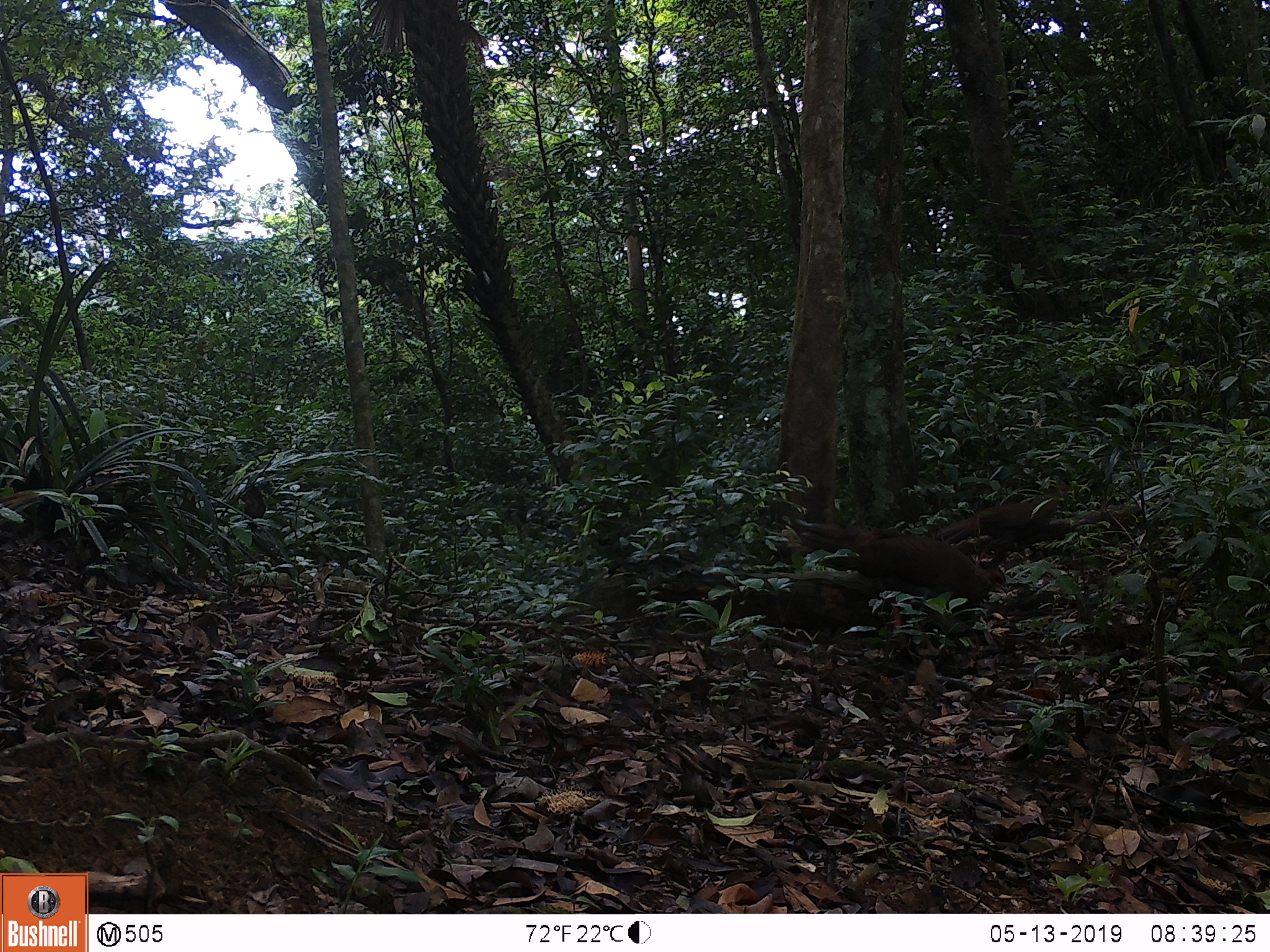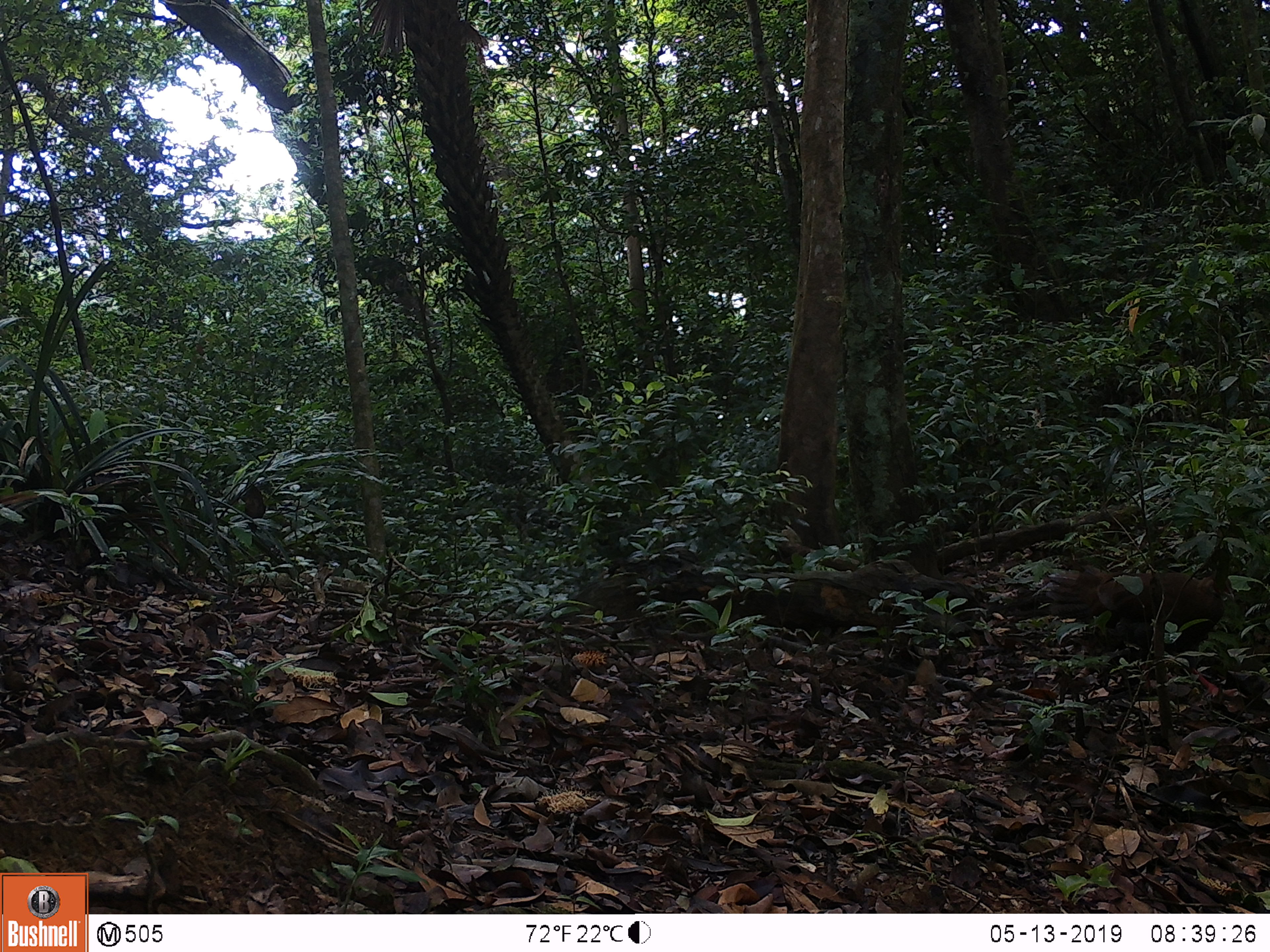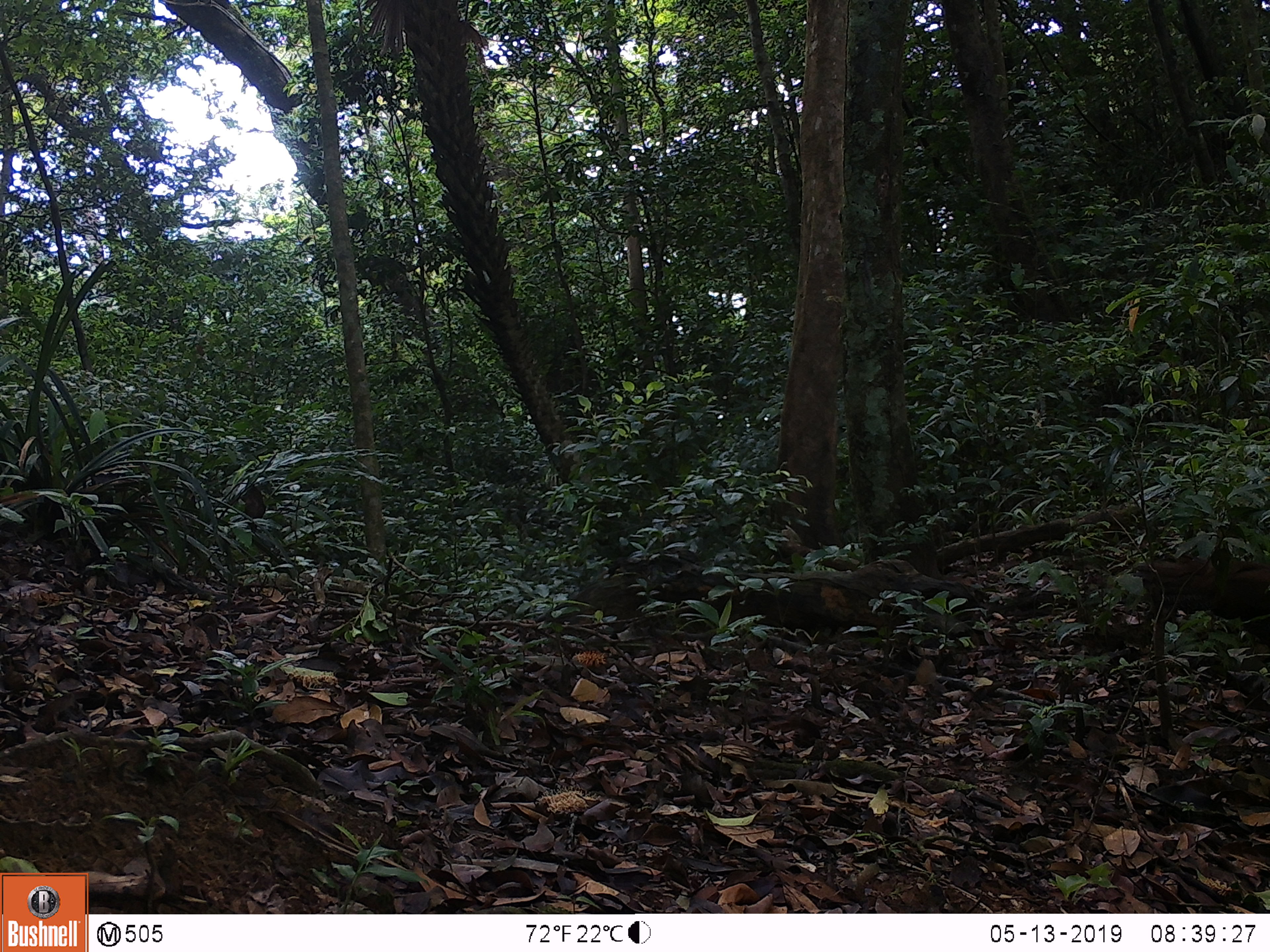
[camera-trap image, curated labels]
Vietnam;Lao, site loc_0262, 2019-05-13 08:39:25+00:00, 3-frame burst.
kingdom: Animalia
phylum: Chordata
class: Aves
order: Galliformes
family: Phasianidae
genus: Lophura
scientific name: Lophura nycthemera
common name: silver pheasant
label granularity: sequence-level